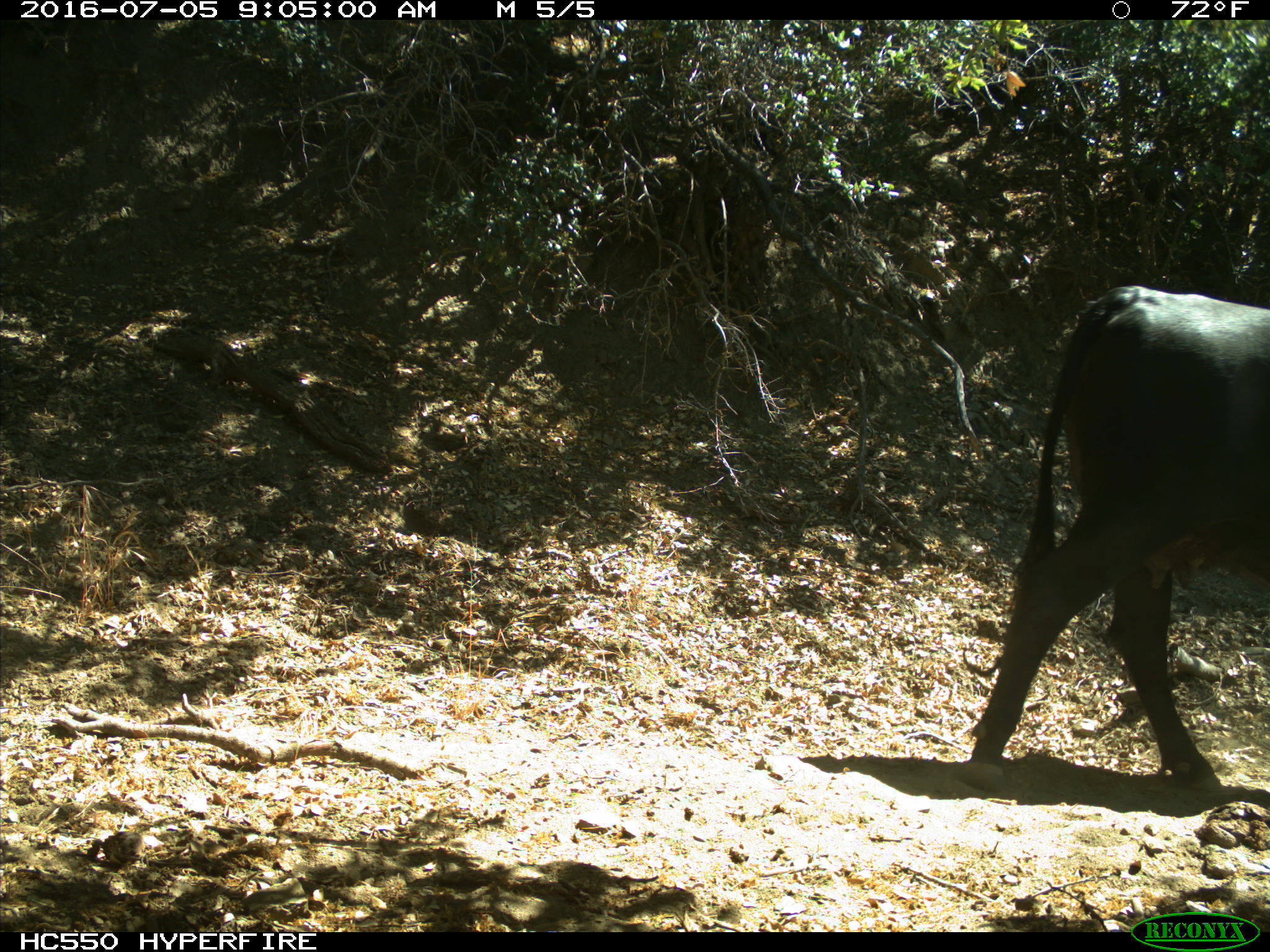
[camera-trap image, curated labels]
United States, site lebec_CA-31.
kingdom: Animalia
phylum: Chordata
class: Mammalia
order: Artiodactyla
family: Bovidae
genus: Bos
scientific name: Bos taurus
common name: domestic cow